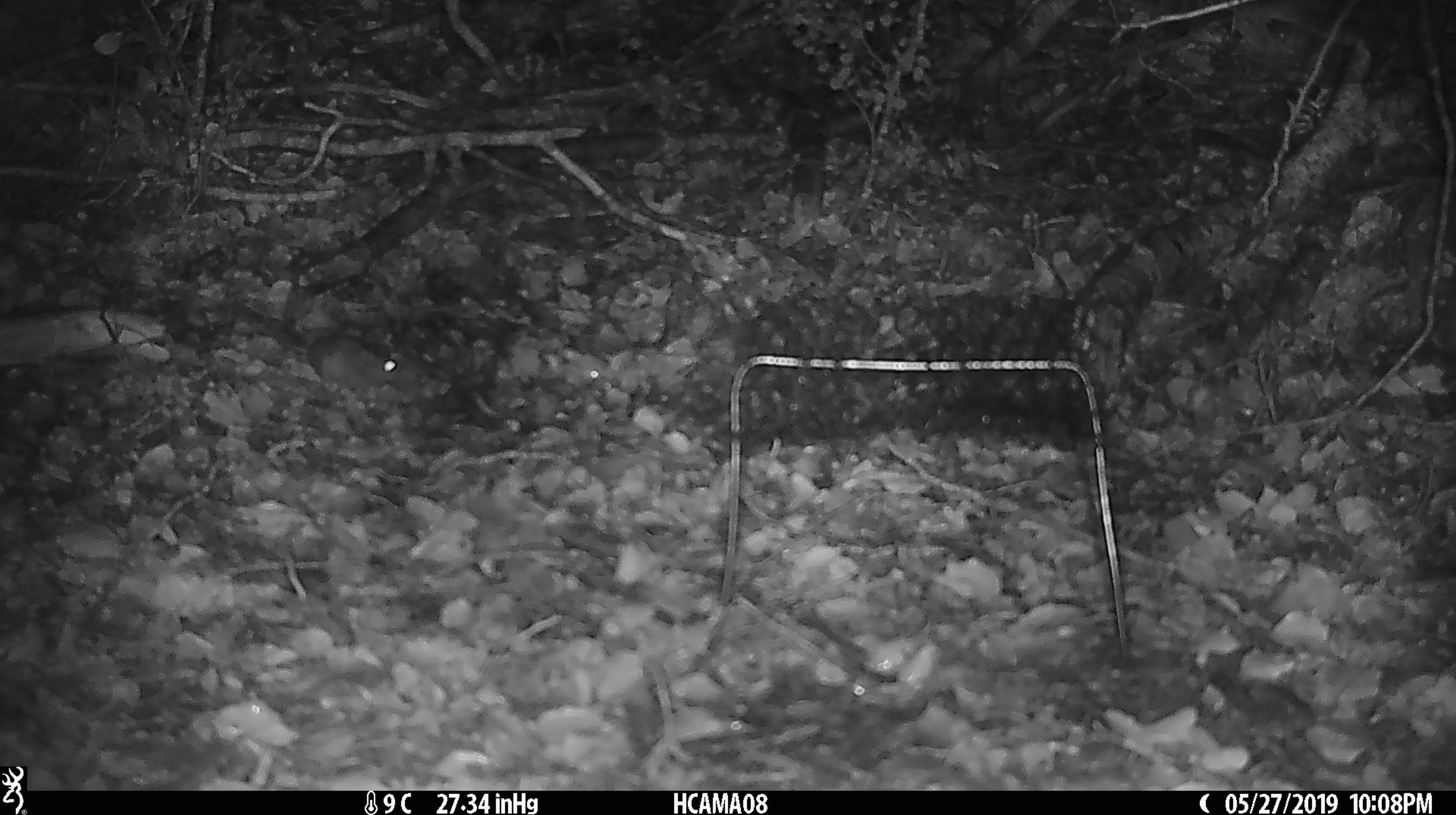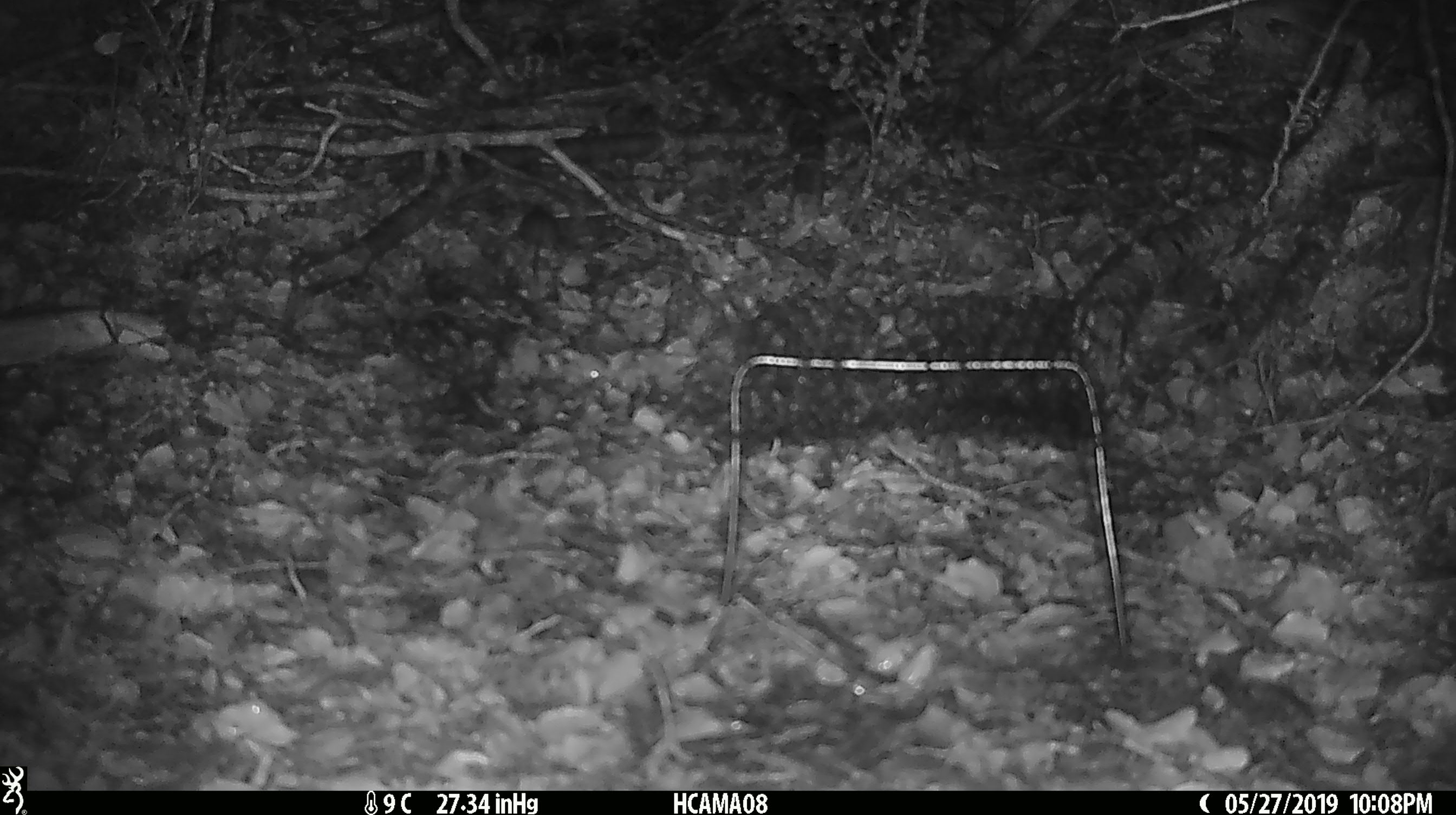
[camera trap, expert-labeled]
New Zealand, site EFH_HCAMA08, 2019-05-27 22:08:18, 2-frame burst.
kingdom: Animalia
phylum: Chordata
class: Mammalia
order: Rodentia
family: Muridae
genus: Rattus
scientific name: Rattus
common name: rat